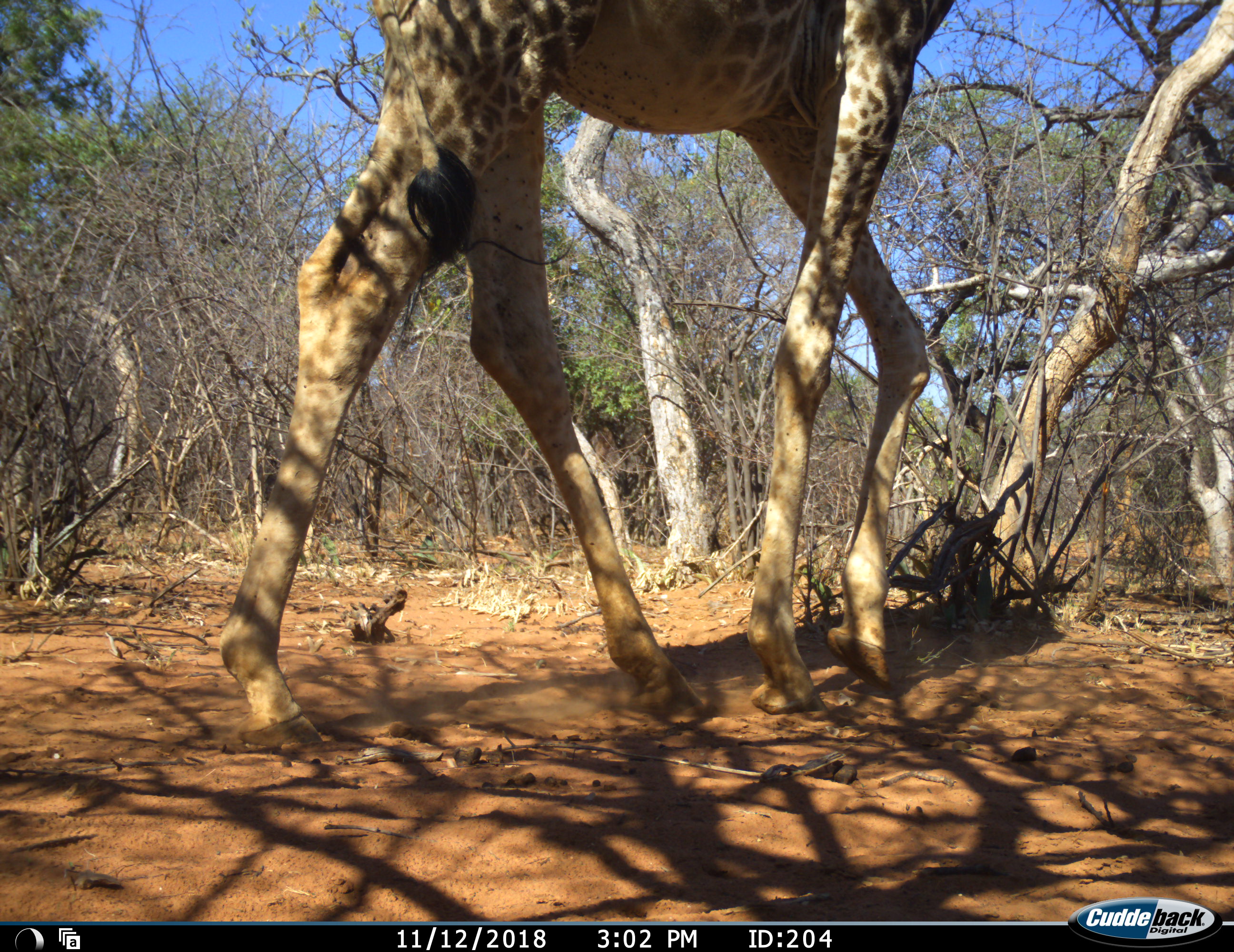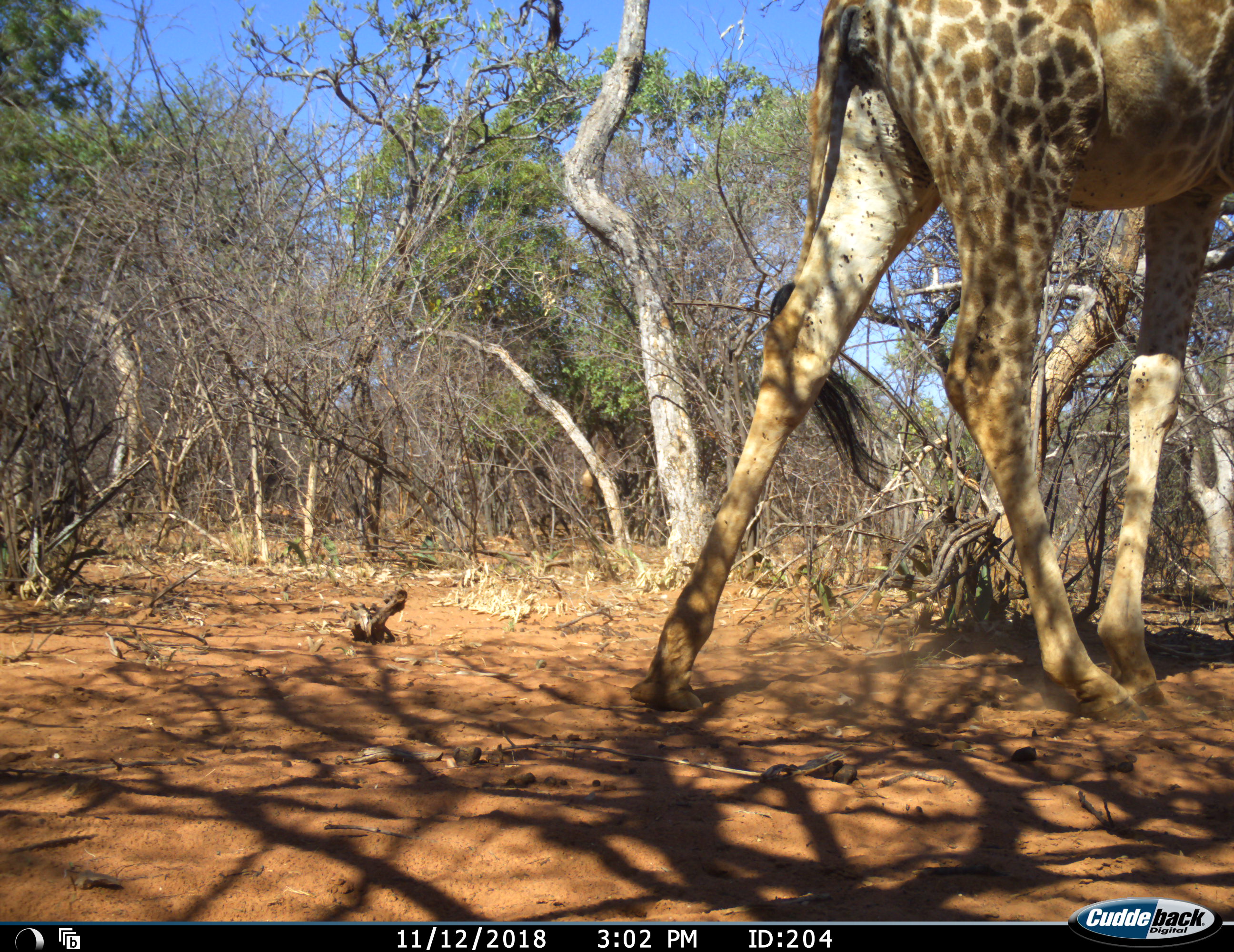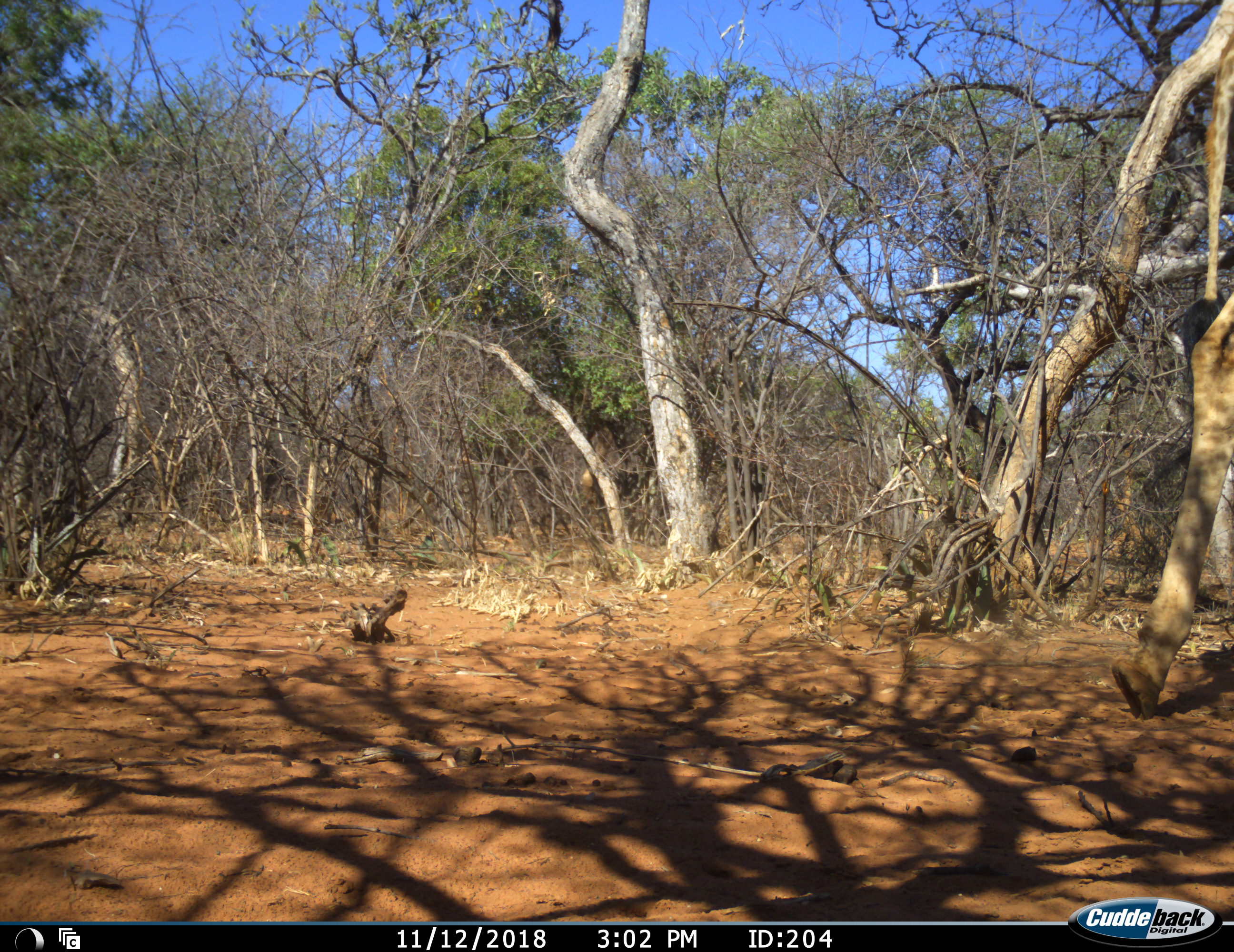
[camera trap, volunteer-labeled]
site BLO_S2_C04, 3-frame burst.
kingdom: Animalia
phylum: Chordata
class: Mammalia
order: Artiodactyla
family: Giraffidae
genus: Giraffa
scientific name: Giraffa camelopardalis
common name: giraffe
Giraffe (Giraffa camelopardalis), count 1. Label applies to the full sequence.